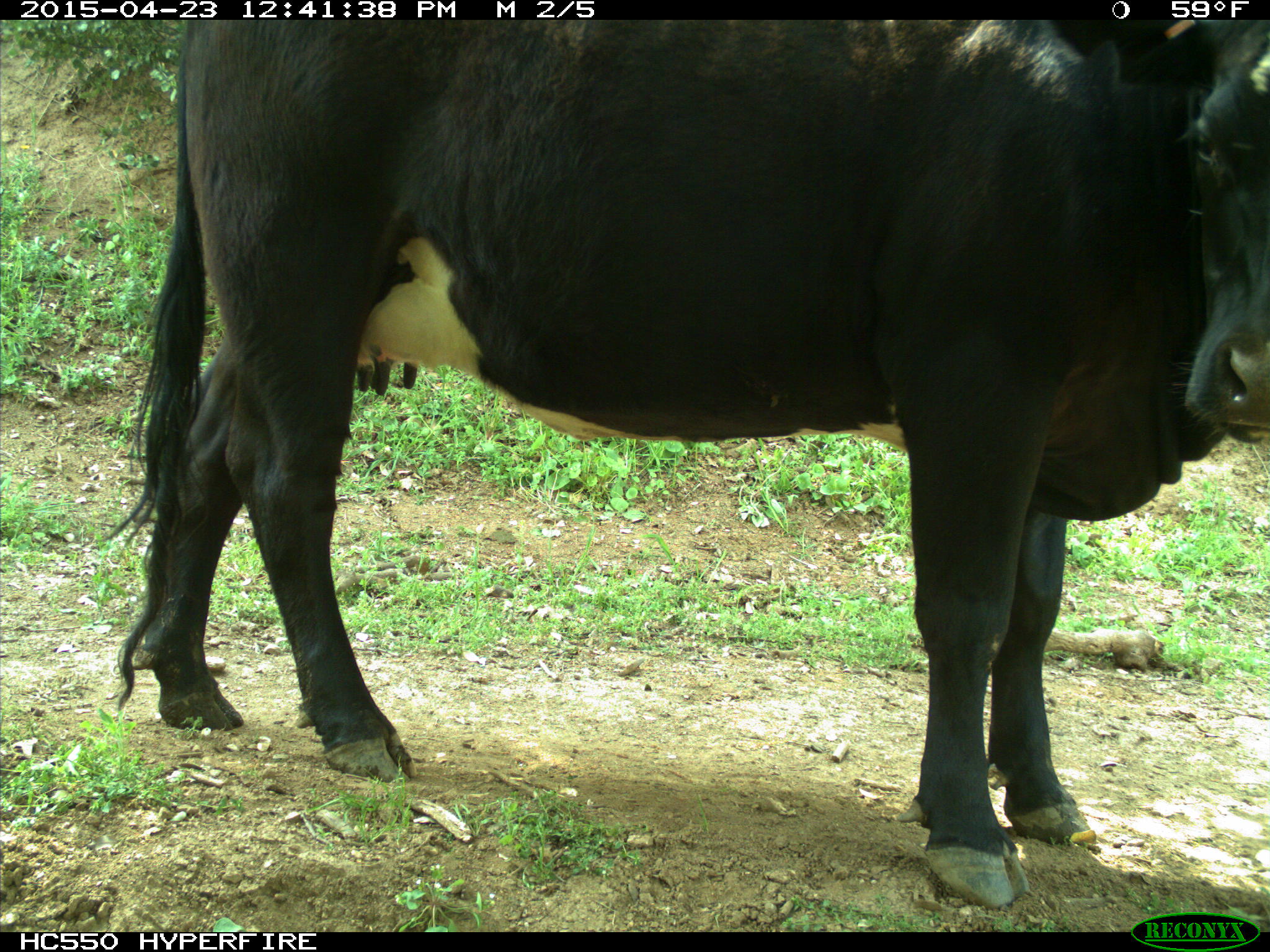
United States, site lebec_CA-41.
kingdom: Animalia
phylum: Chordata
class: Mammalia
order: Artiodactyla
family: Bovidae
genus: Bos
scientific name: Bos taurus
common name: domestic cow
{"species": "Bos taurus (domestic cow)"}